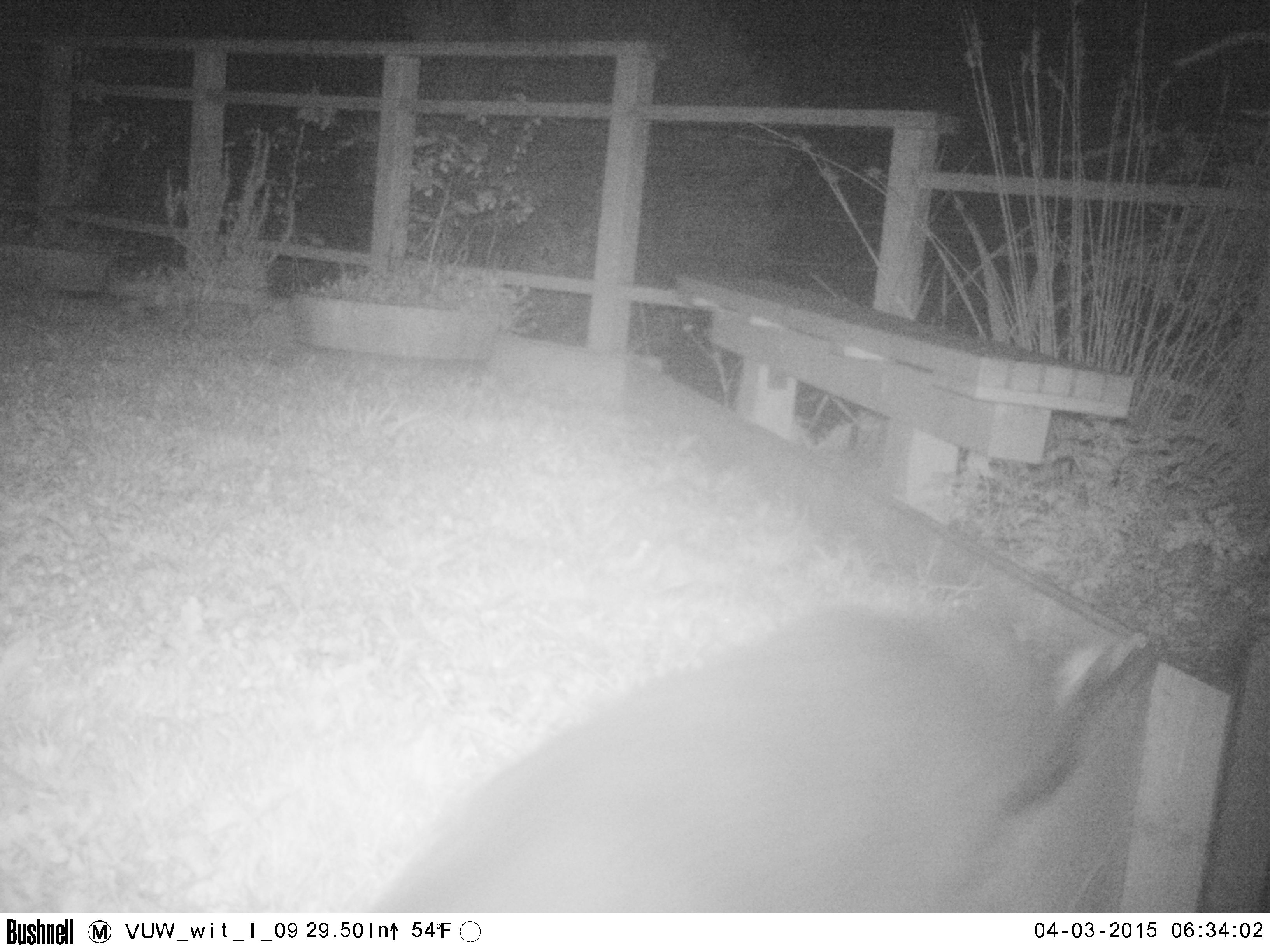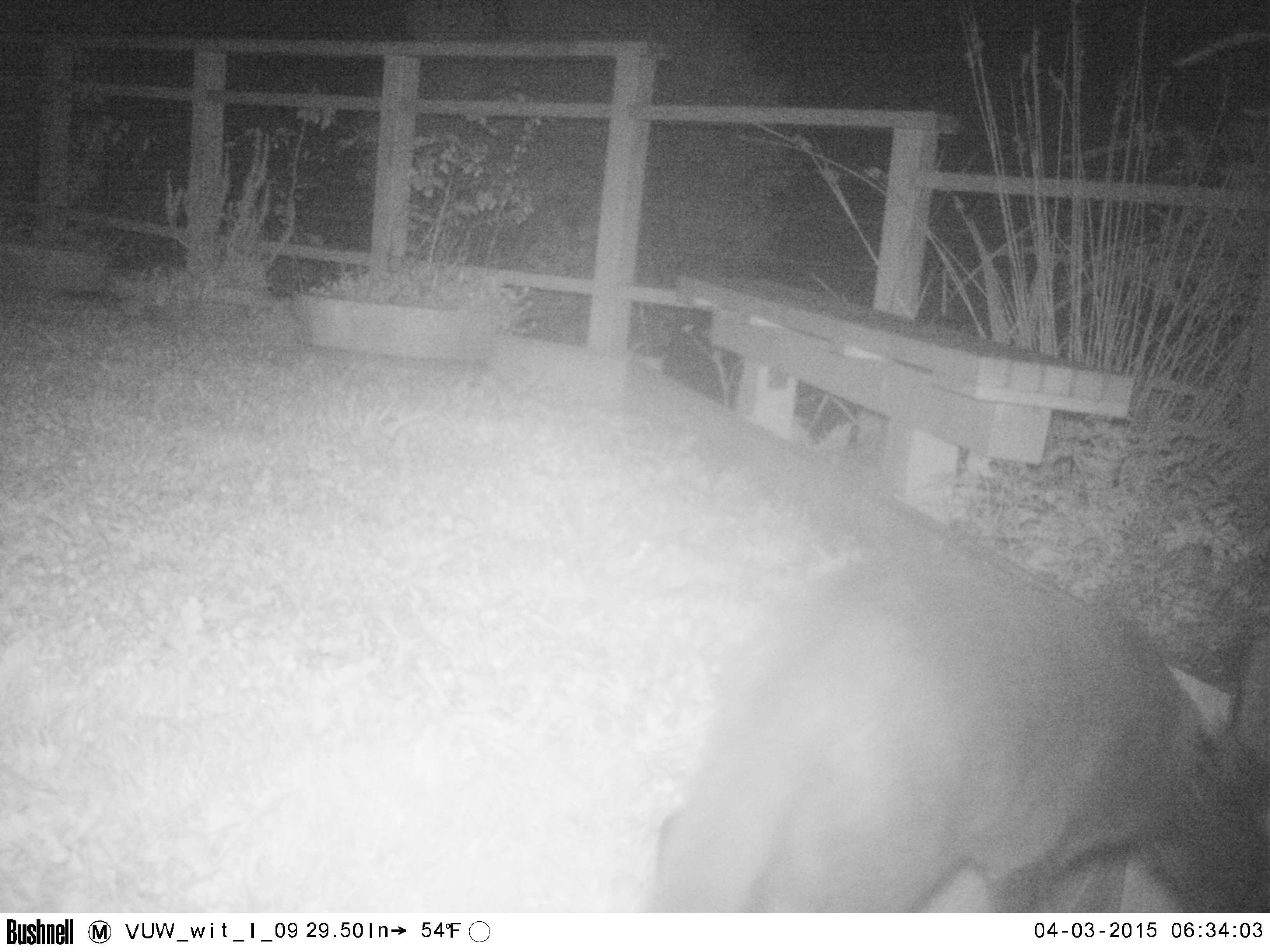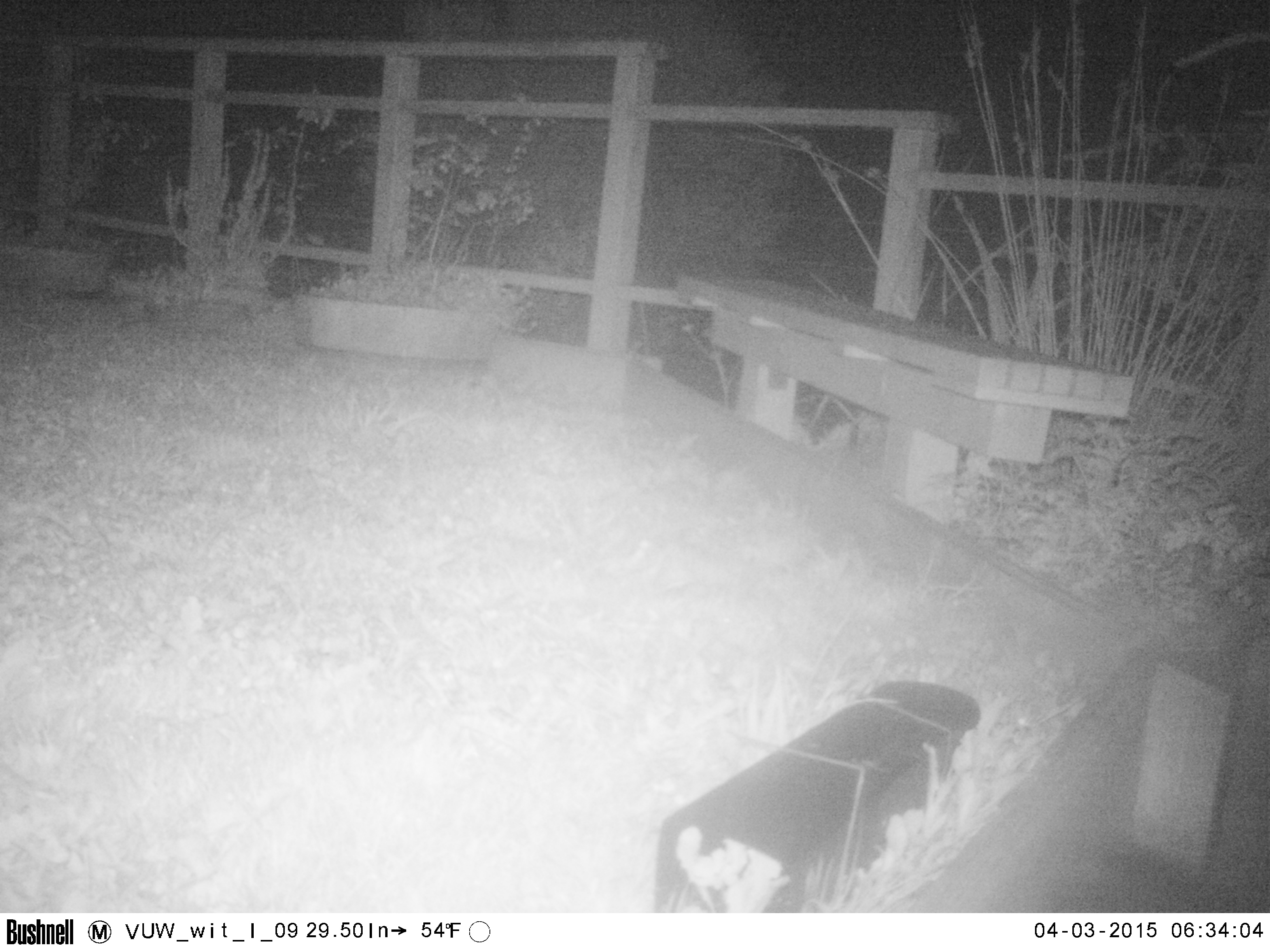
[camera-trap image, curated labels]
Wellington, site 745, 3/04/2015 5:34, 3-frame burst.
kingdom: Animalia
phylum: Chordata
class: Mammalia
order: Carnivora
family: Felidae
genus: Felis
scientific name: Felis catus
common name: cat